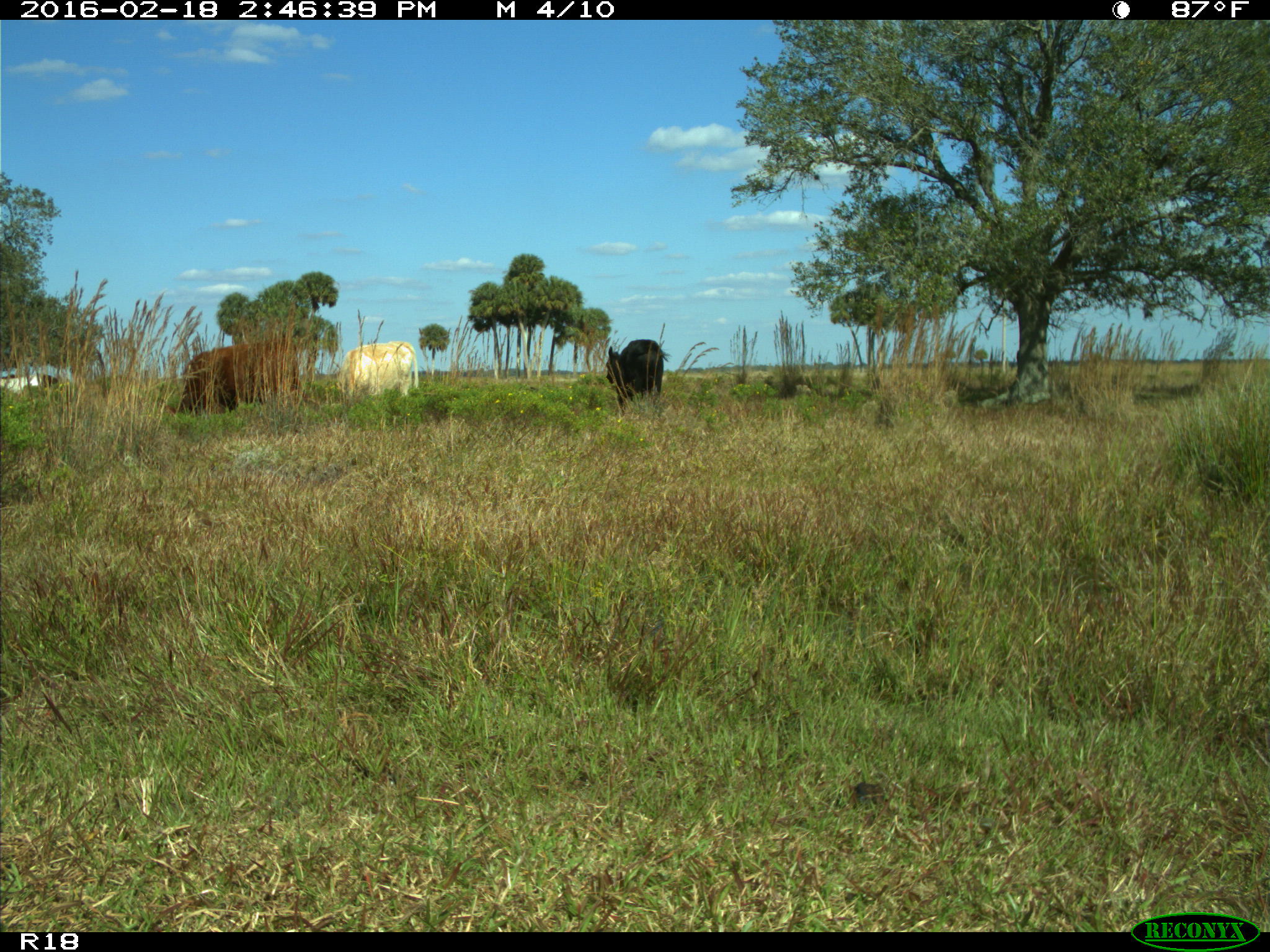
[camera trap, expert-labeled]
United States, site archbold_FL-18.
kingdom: Animalia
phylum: Chordata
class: Mammalia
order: Artiodactyla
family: Bovidae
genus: Bos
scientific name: Bos taurus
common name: domestic cow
Bos taurus (domestic cow).